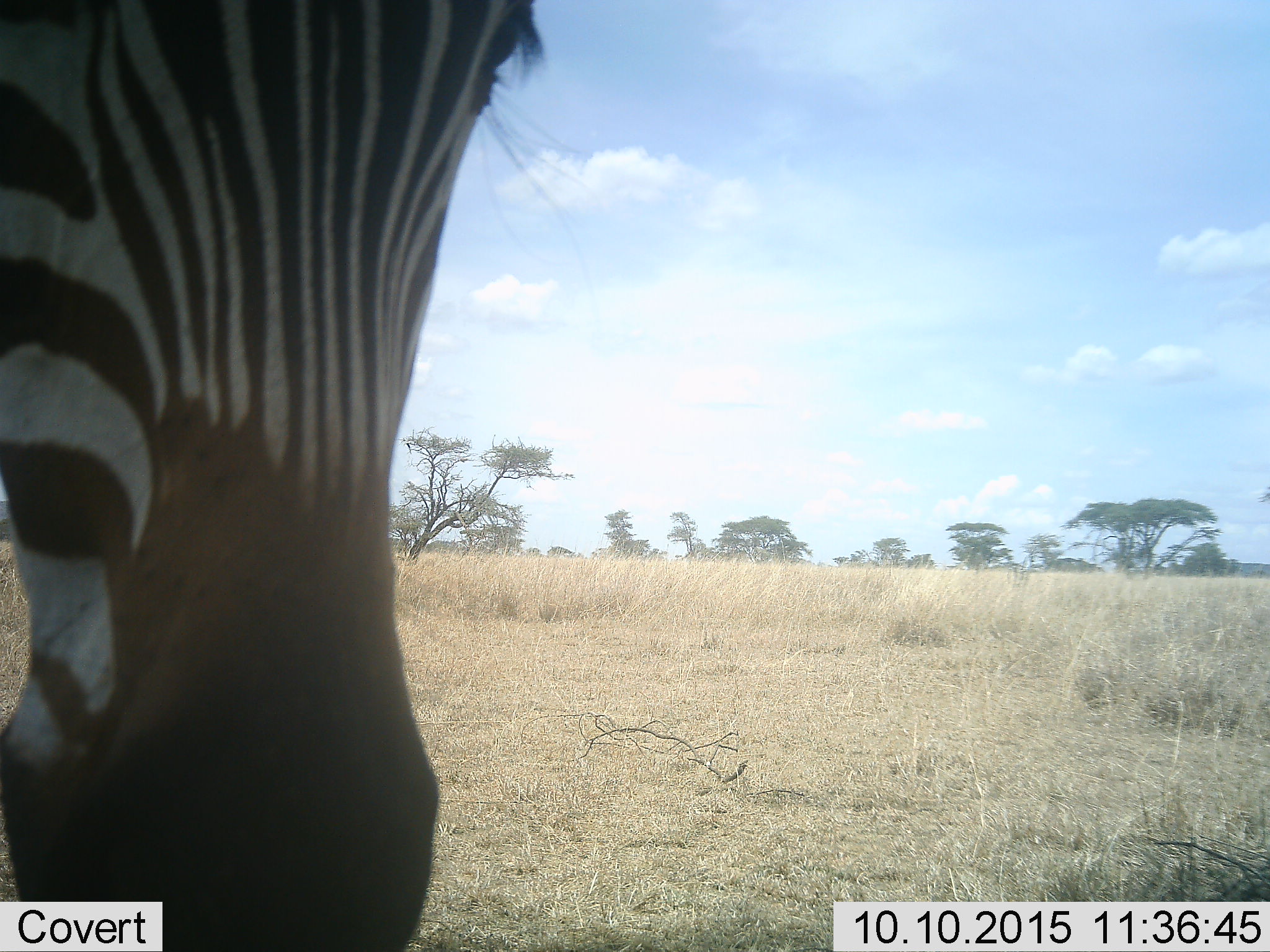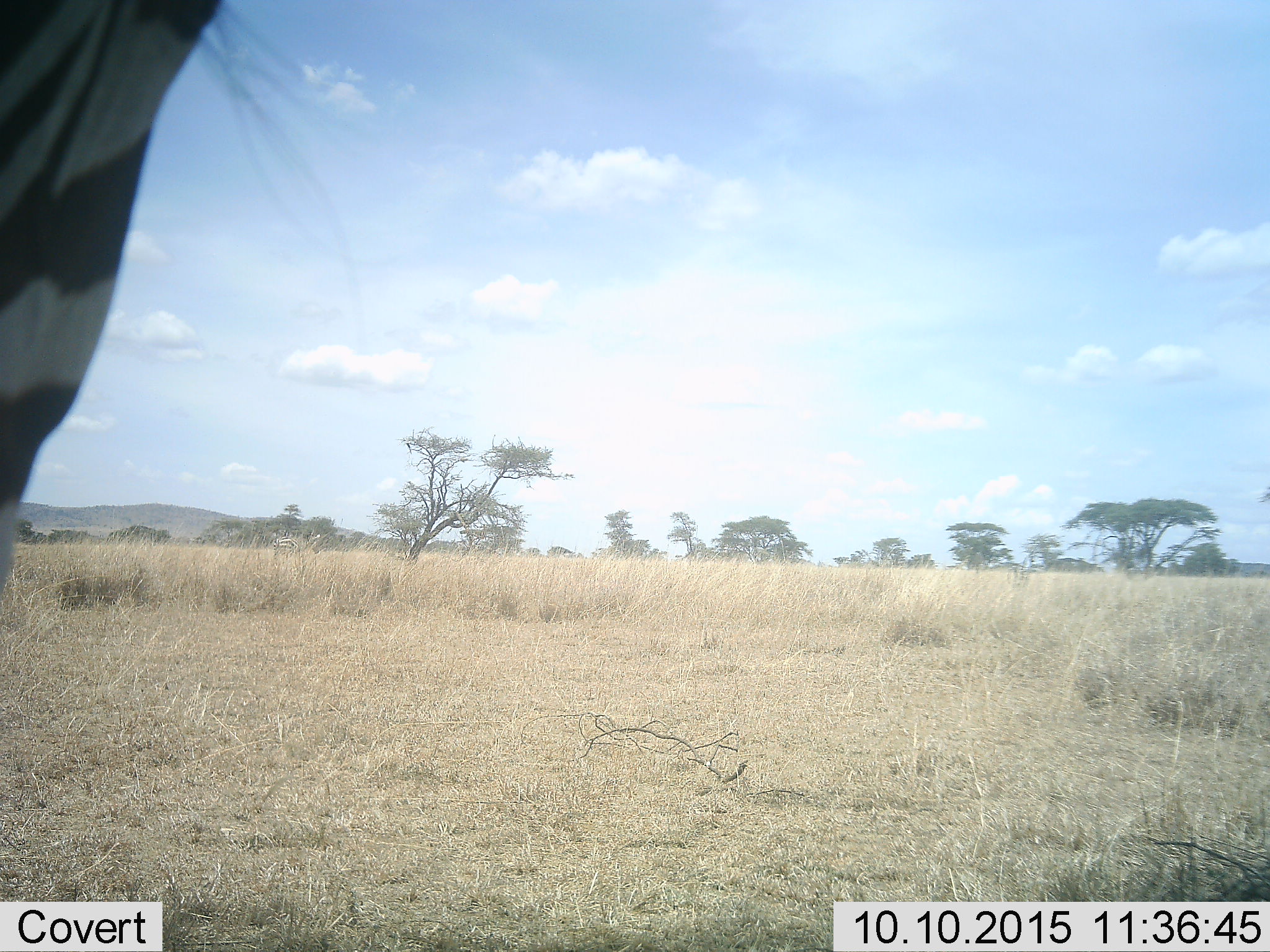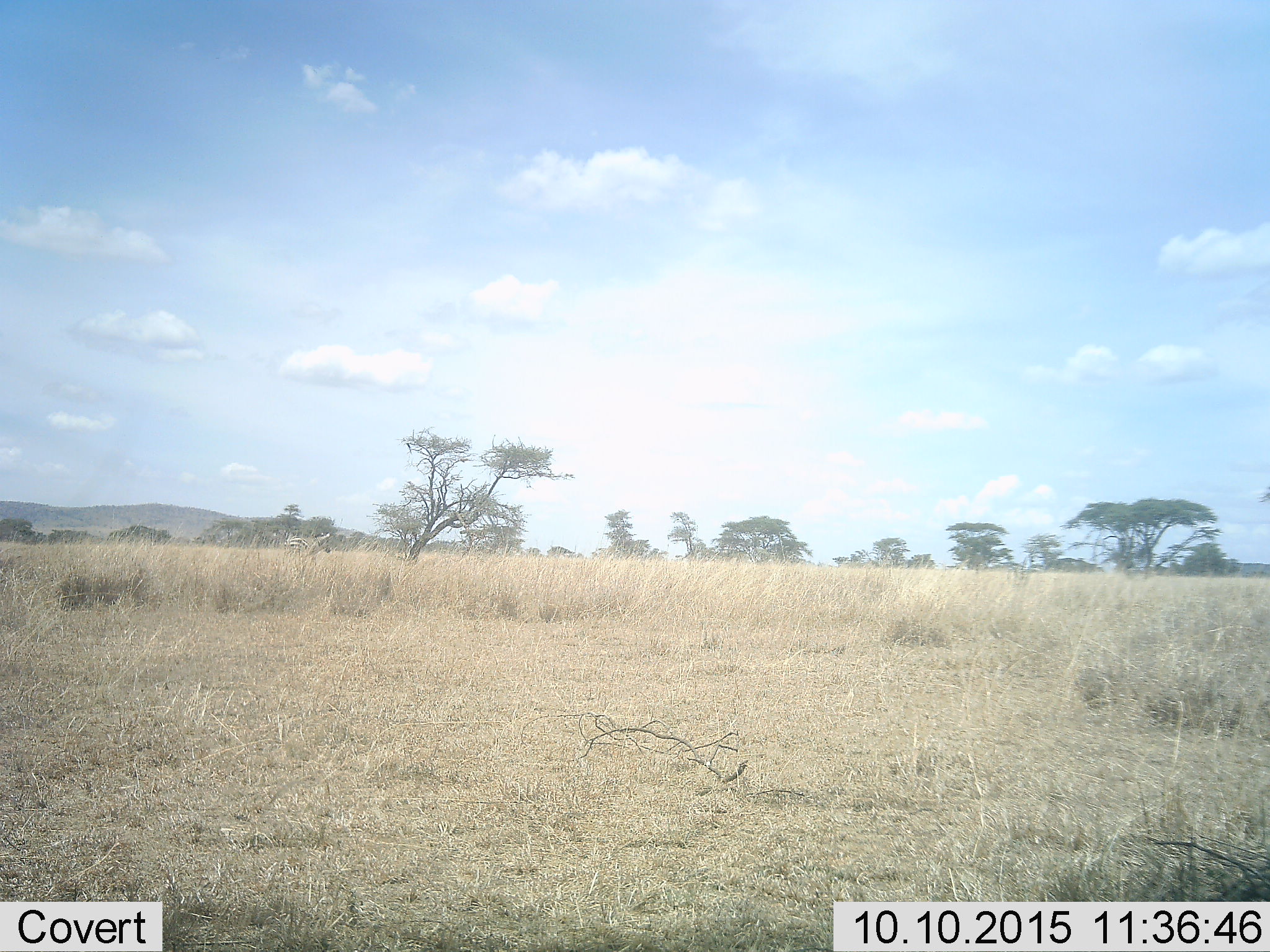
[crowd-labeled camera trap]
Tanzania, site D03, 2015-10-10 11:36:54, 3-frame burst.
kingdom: Animalia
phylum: Chordata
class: Mammalia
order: Perissodactyla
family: Equidae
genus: Equus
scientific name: Equus quagga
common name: plains zebra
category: zebra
Zebra (plains zebra) (Equus quagga), count 1. Behavior (volunteer vote fractions): standing 53%, resting 0%, moving 53%, interacting 0%. Young present (vote fraction): 0%. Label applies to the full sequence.